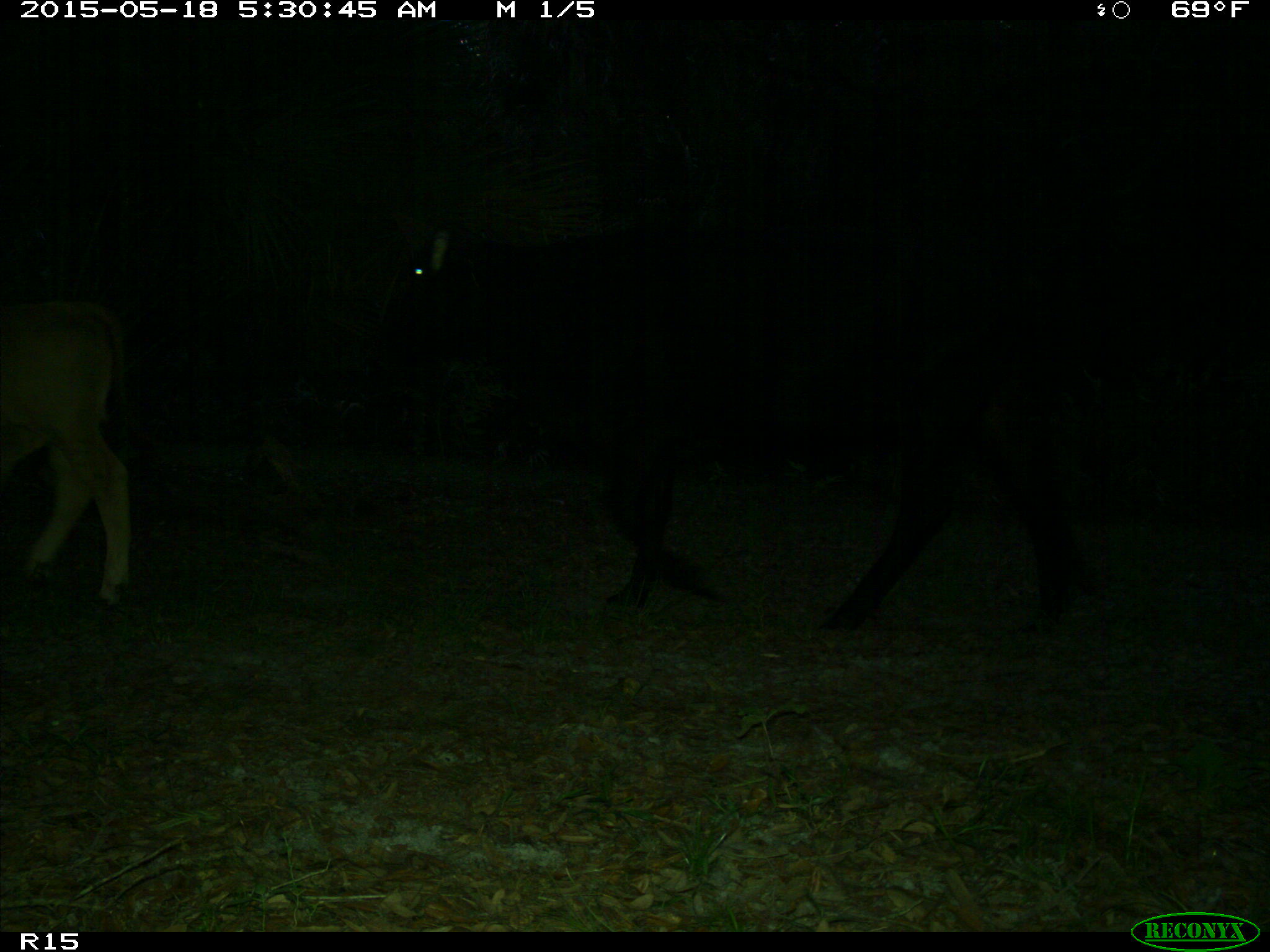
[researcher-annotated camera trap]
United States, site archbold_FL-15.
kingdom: Animalia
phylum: Chordata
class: Mammalia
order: Artiodactyla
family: Bovidae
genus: Bos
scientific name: Bos taurus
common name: domestic cow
Bos taurus (domestic cow).